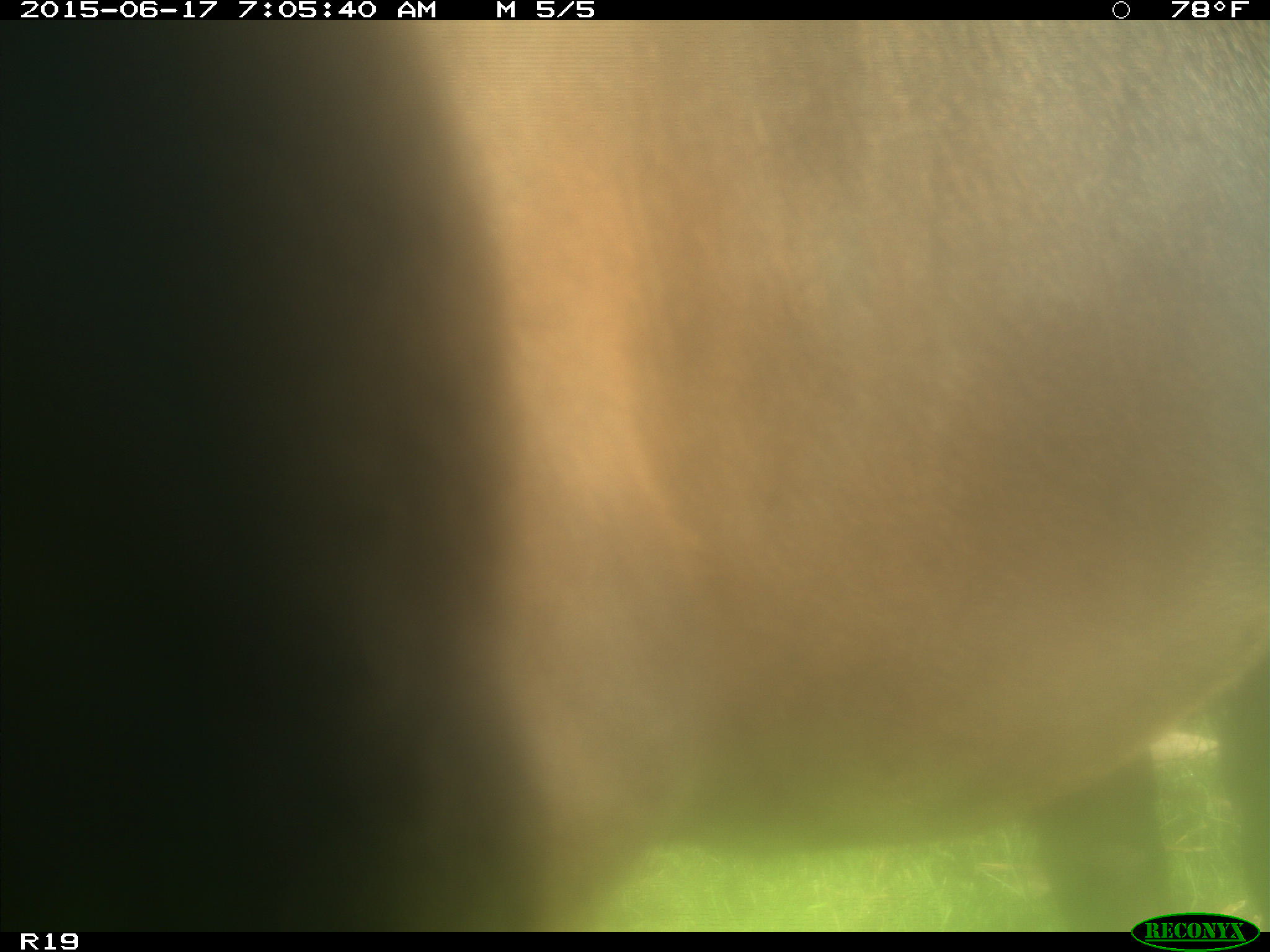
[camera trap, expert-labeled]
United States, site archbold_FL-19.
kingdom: Animalia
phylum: Chordata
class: Mammalia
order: Artiodactyla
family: Bovidae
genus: Bos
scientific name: Bos taurus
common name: domestic cow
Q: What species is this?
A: Bos taurus (domestic cow).